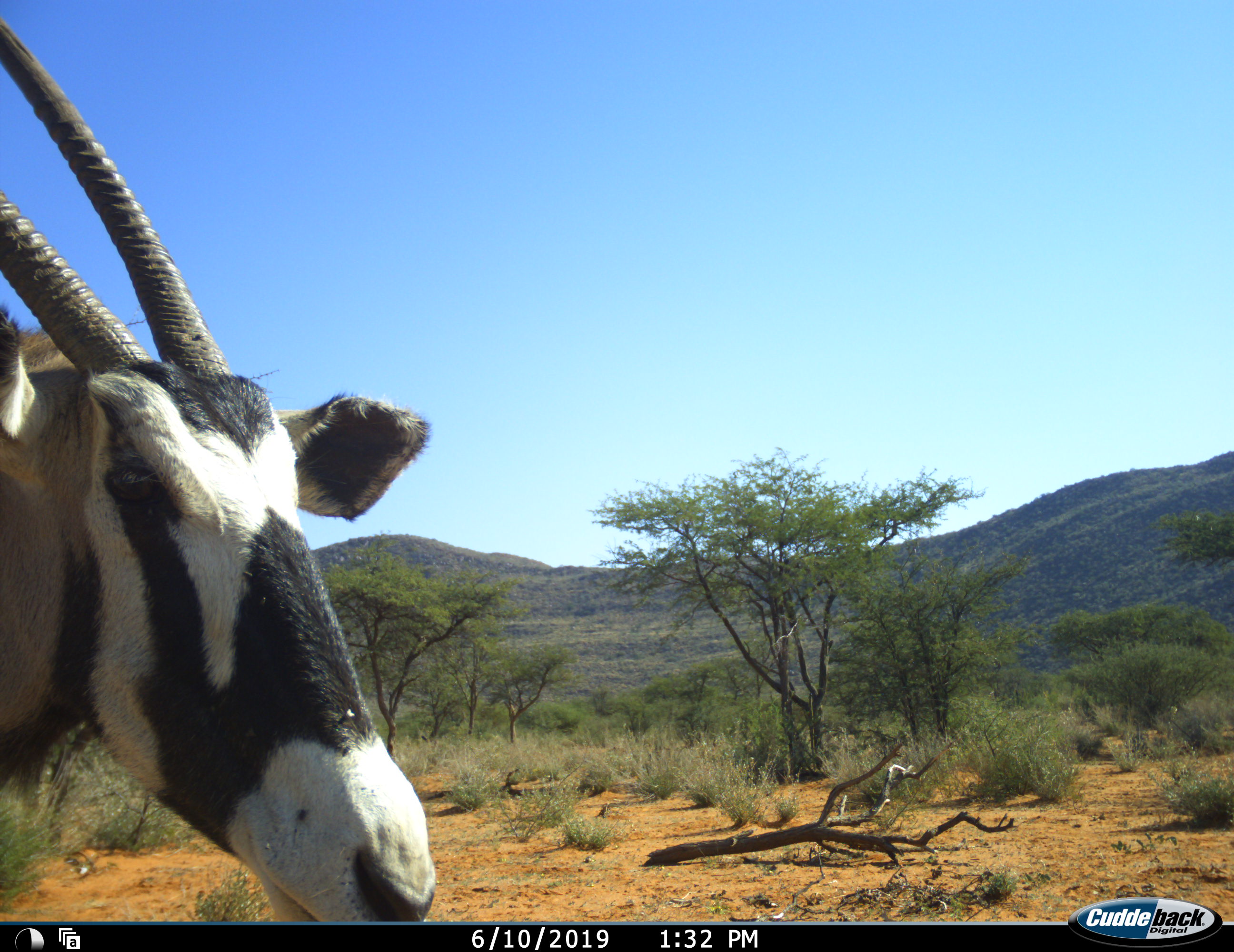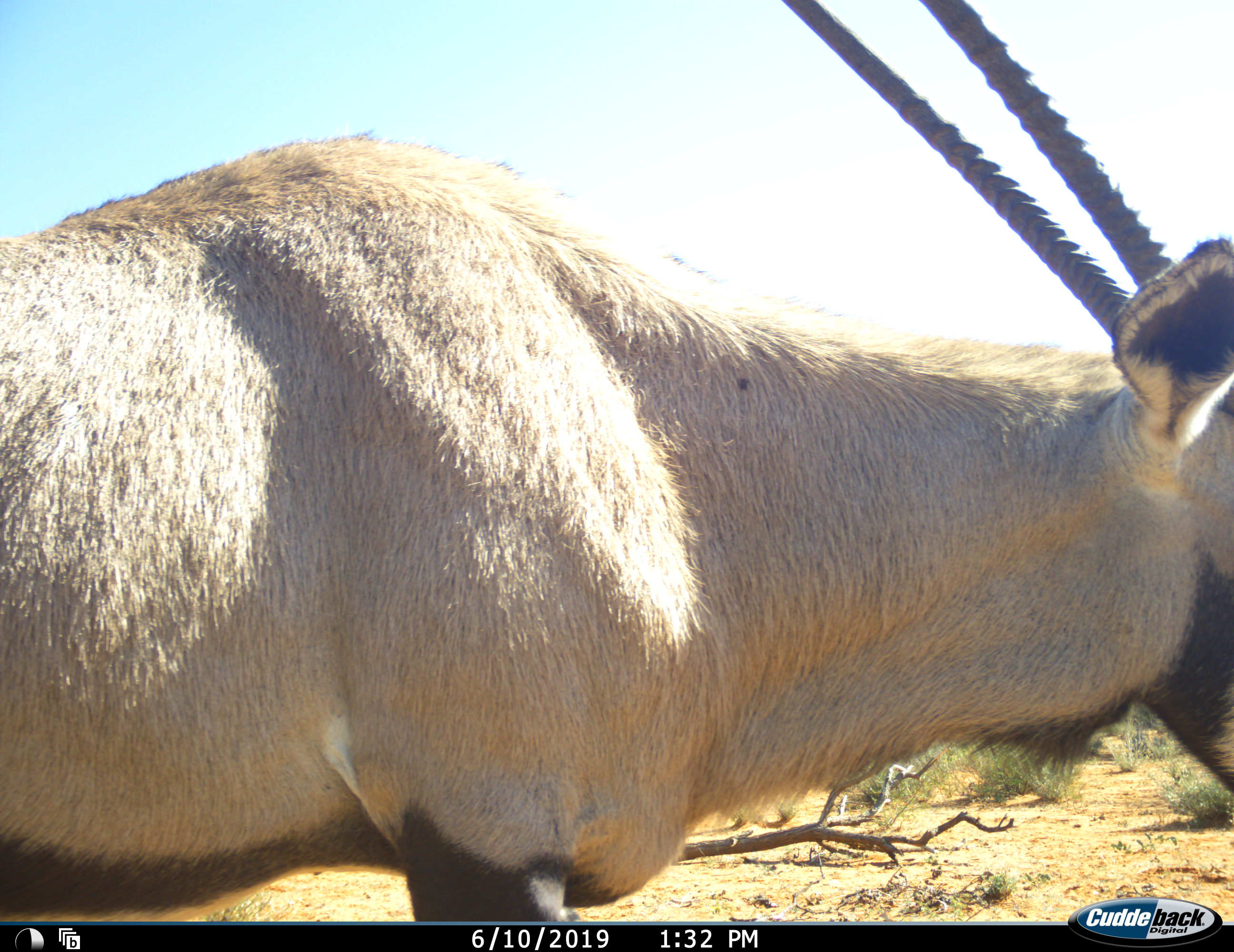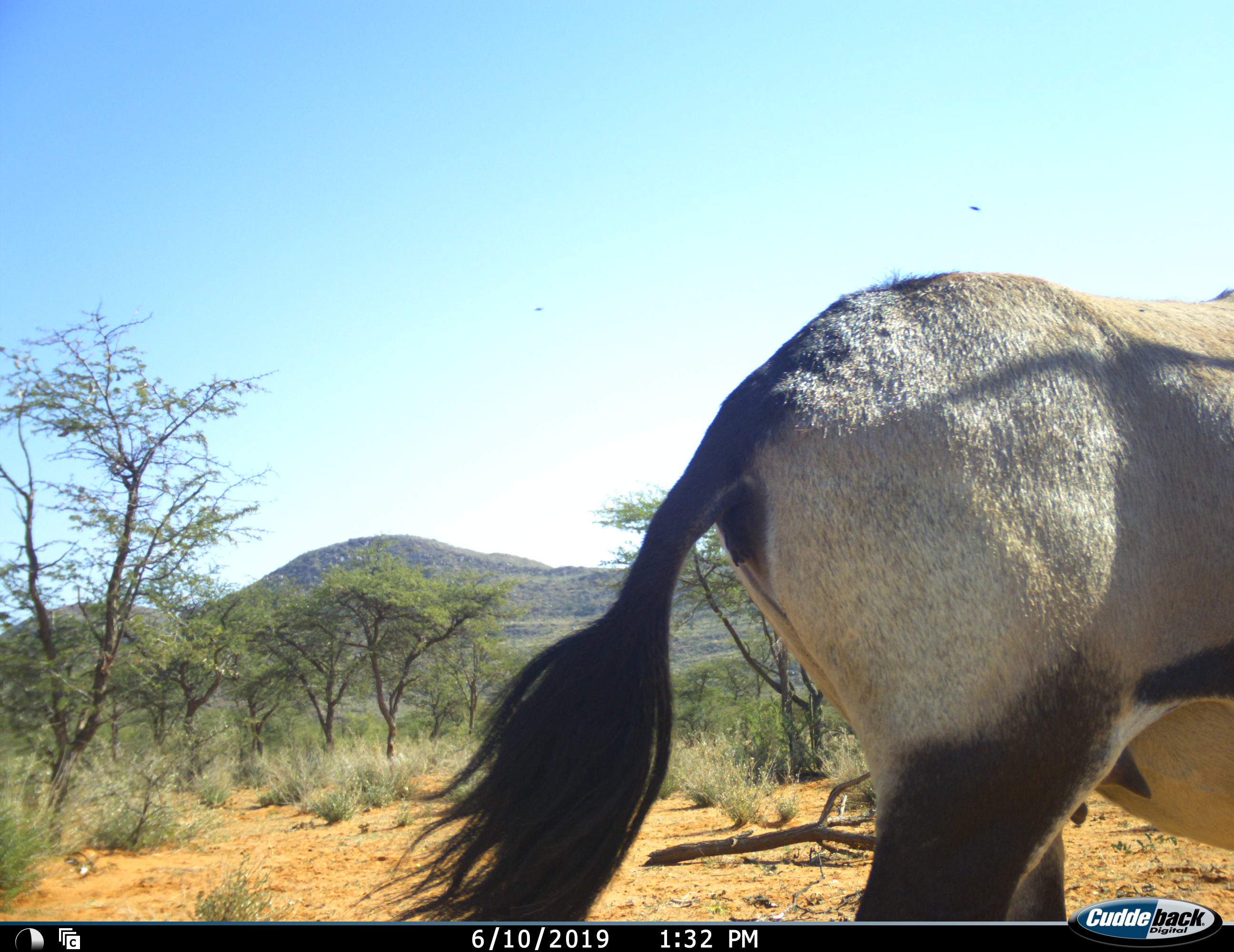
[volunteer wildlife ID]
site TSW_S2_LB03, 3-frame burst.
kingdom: Animalia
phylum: Chordata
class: Mammalia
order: Artiodactyla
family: Bovidae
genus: Oryx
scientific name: Oryx gazella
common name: gemsbok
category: oryx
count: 1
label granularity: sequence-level